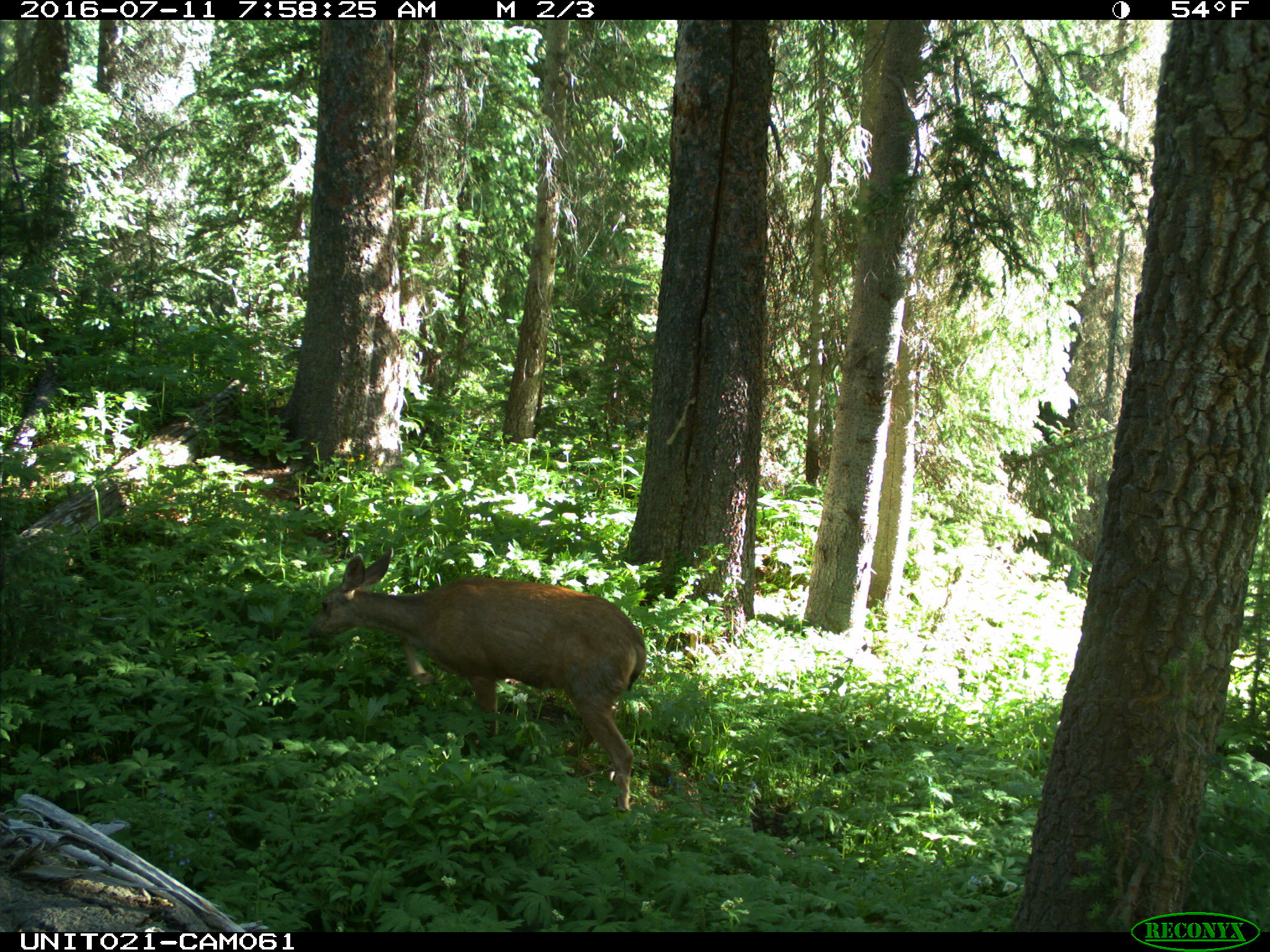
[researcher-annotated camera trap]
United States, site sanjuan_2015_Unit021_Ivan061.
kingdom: Animalia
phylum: Chordata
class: Mammalia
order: Artiodactyla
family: Cervidae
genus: Odocoileus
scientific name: Odocoileus hemionus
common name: mule deer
Odocoileus hemionus (mule deer).